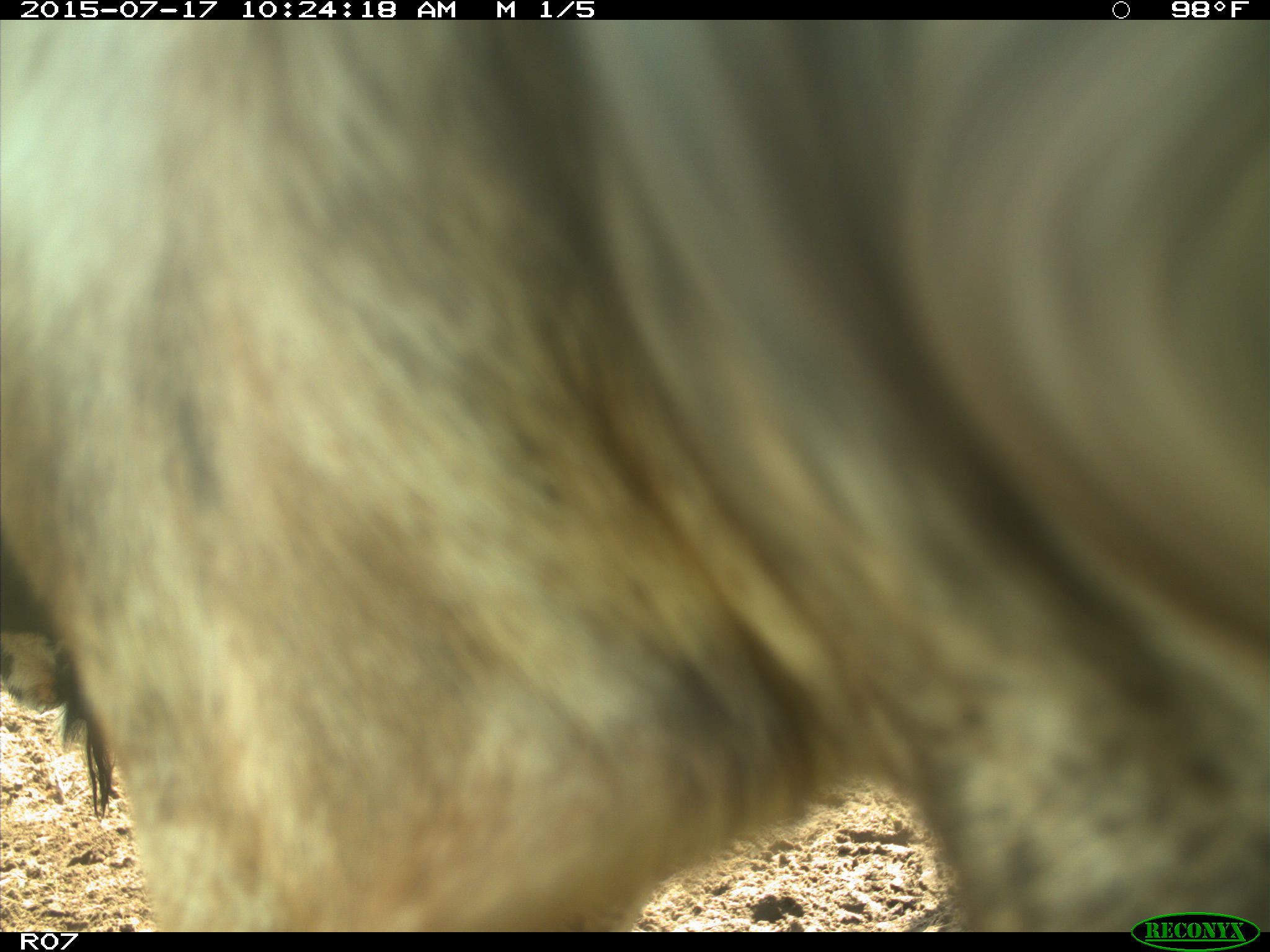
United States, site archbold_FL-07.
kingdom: Animalia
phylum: Chordata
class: Mammalia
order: Artiodactyla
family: Bovidae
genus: Bos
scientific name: Bos taurus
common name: domestic cow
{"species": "Bos taurus (domestic cow)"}